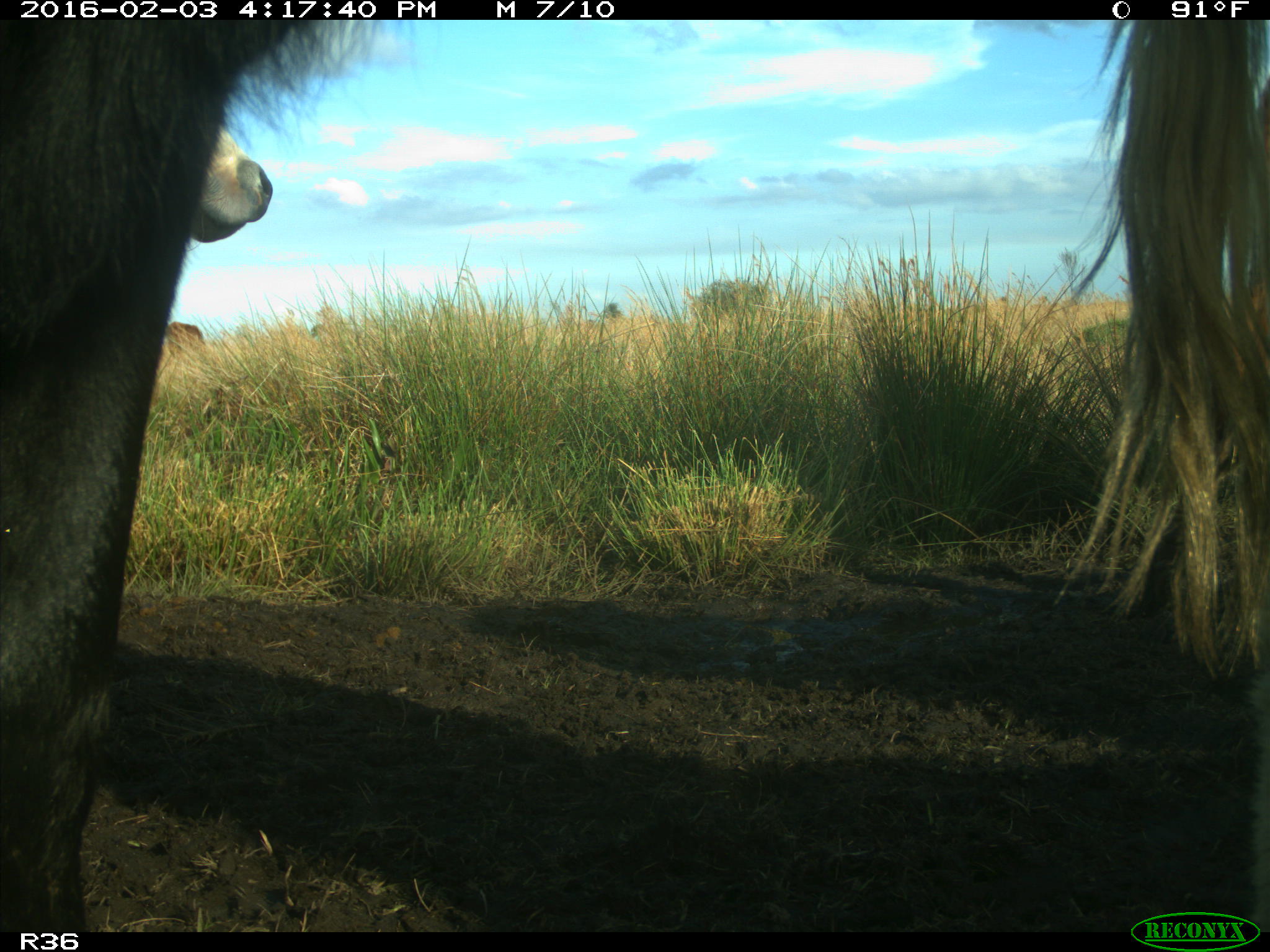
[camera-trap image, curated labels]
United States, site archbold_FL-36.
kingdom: Animalia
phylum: Chordata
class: Mammalia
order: Artiodactyla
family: Bovidae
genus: Bos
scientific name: Bos taurus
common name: domestic cow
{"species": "Bos taurus (domestic cow)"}